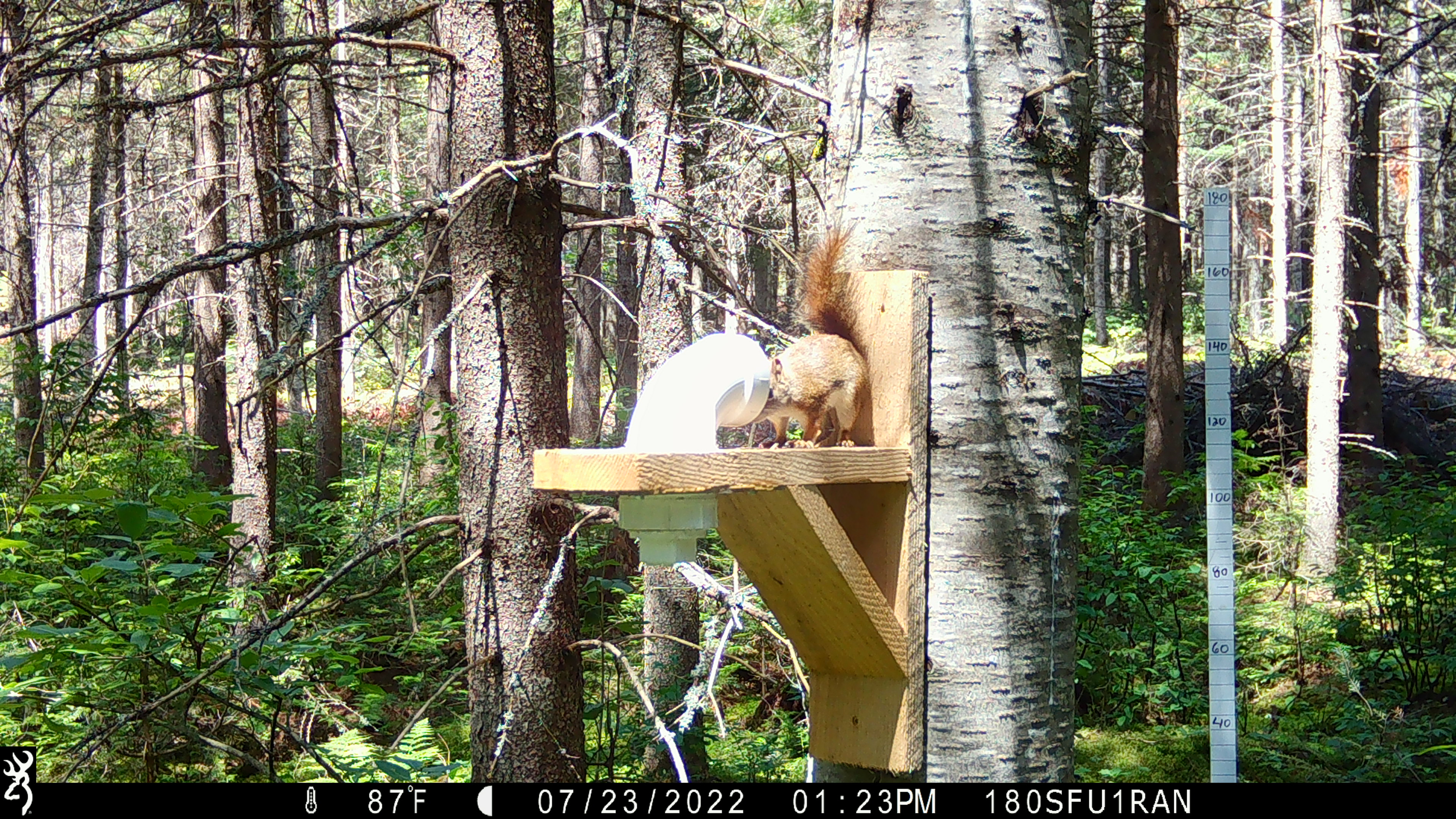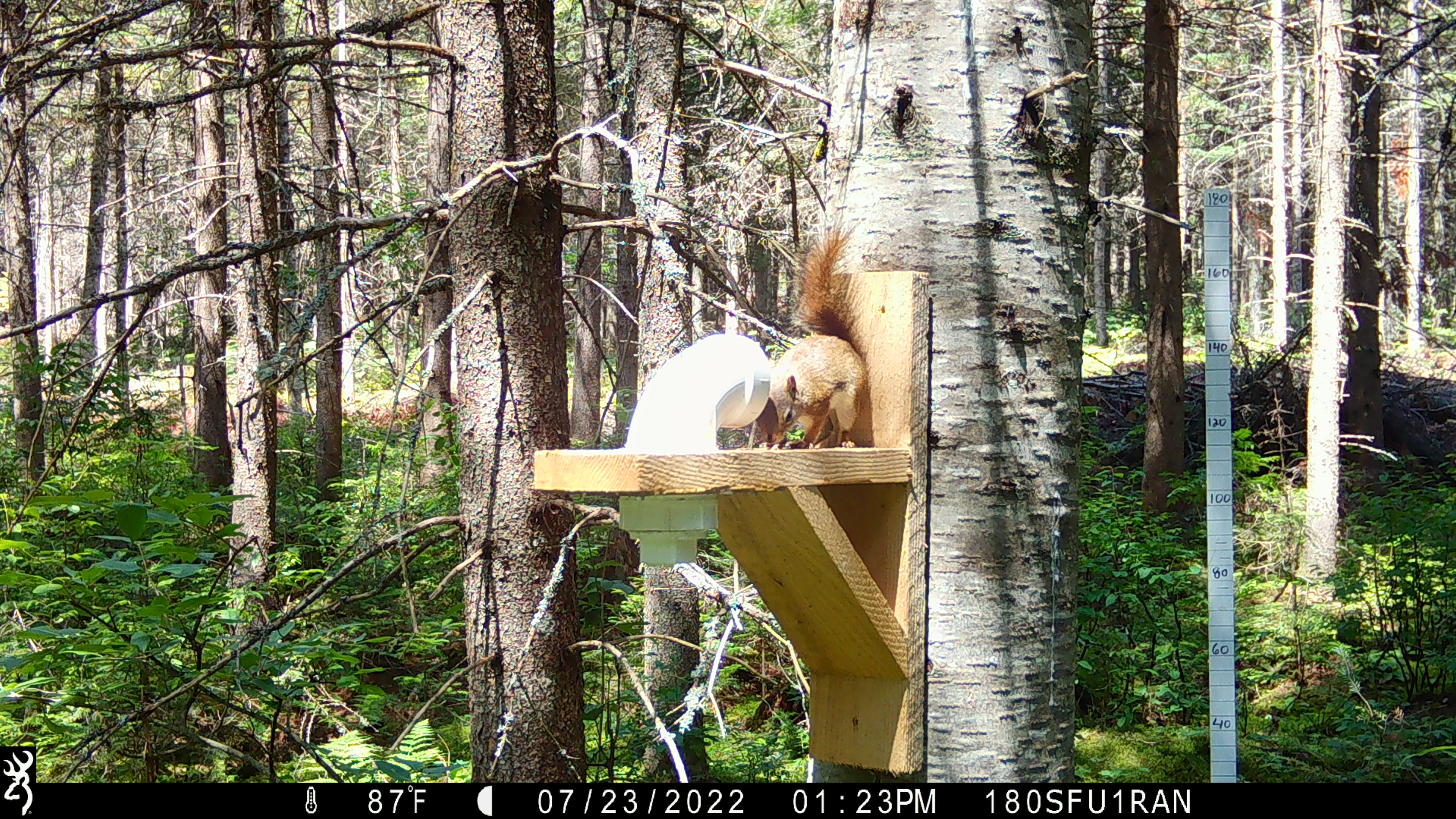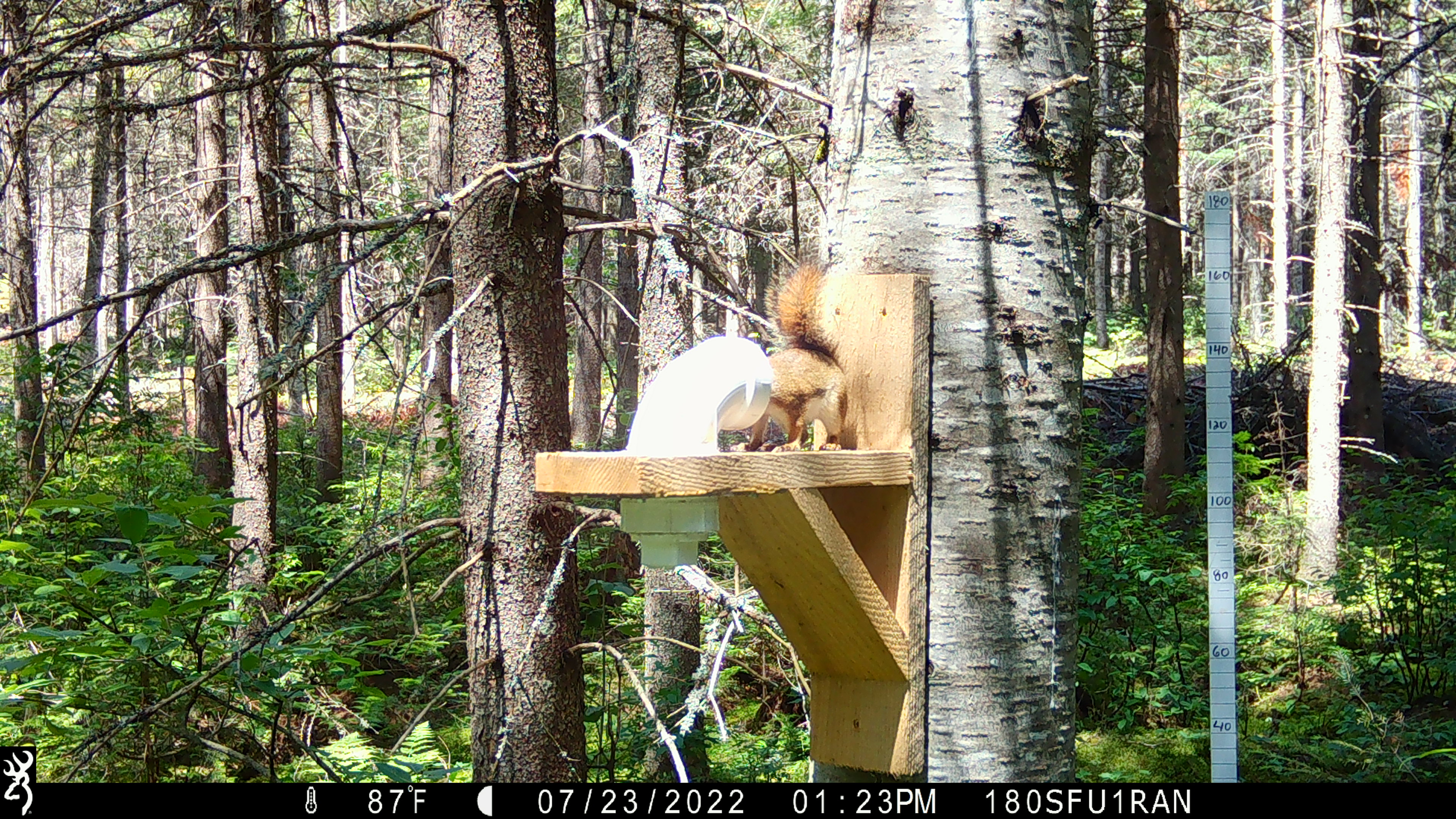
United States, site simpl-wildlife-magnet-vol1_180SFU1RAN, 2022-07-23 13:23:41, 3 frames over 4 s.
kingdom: Animalia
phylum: Chordata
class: Mammalia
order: Rodentia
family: Sciuridae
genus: Tamiasciurus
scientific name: Tamiasciurus hudsonicus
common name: red squirrel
Red squirrel (Tamiasciurus hudsonicus).